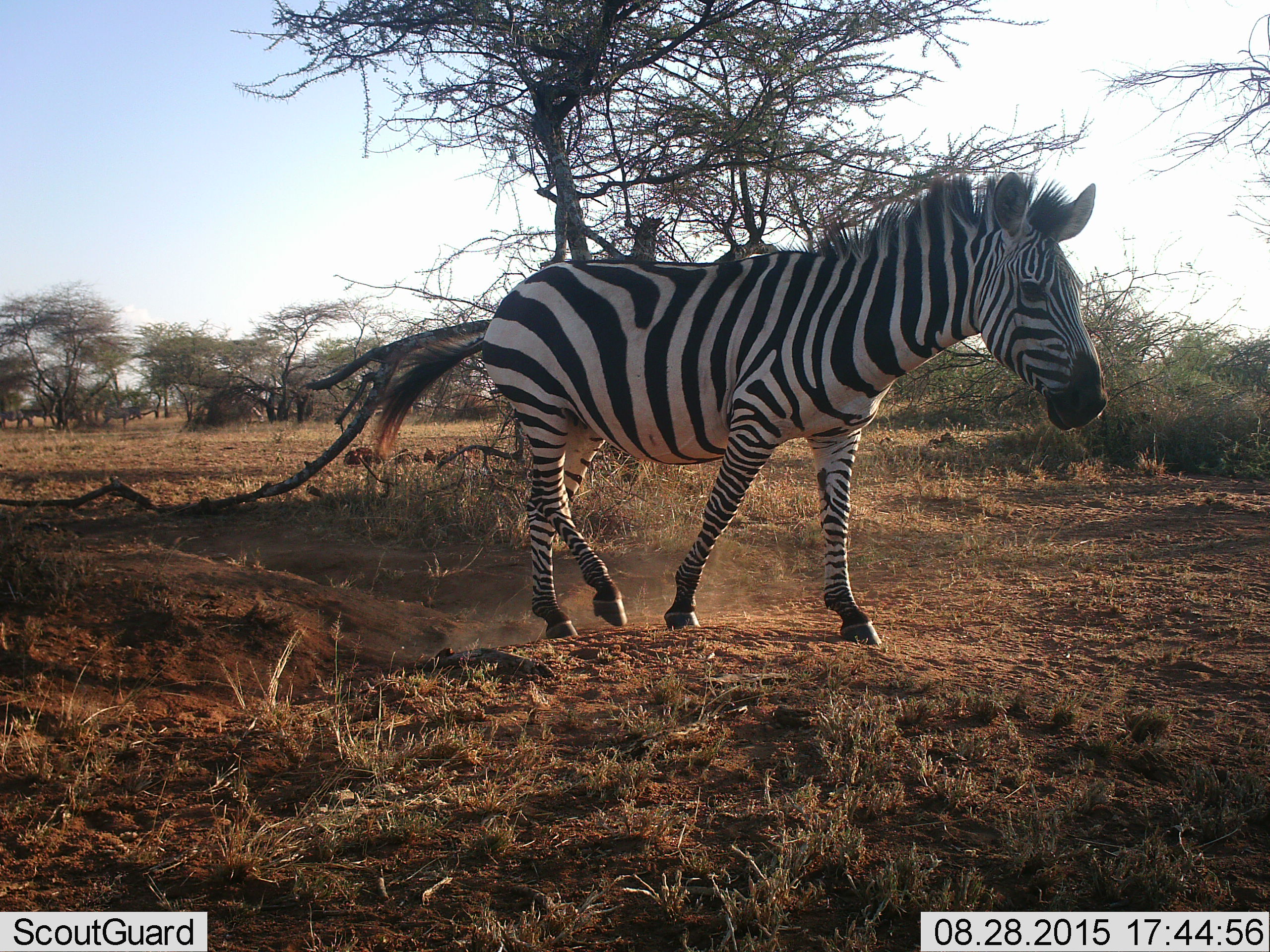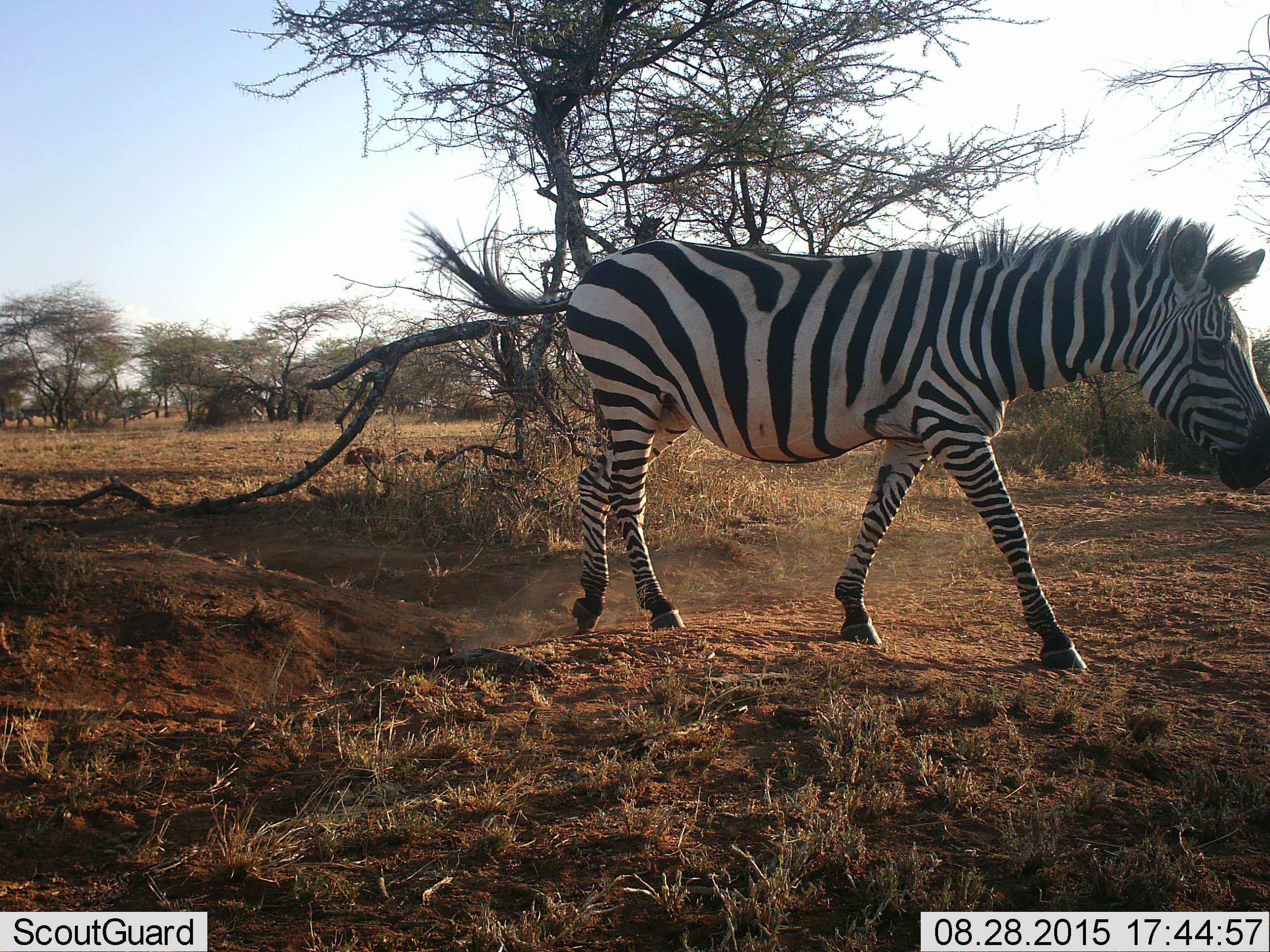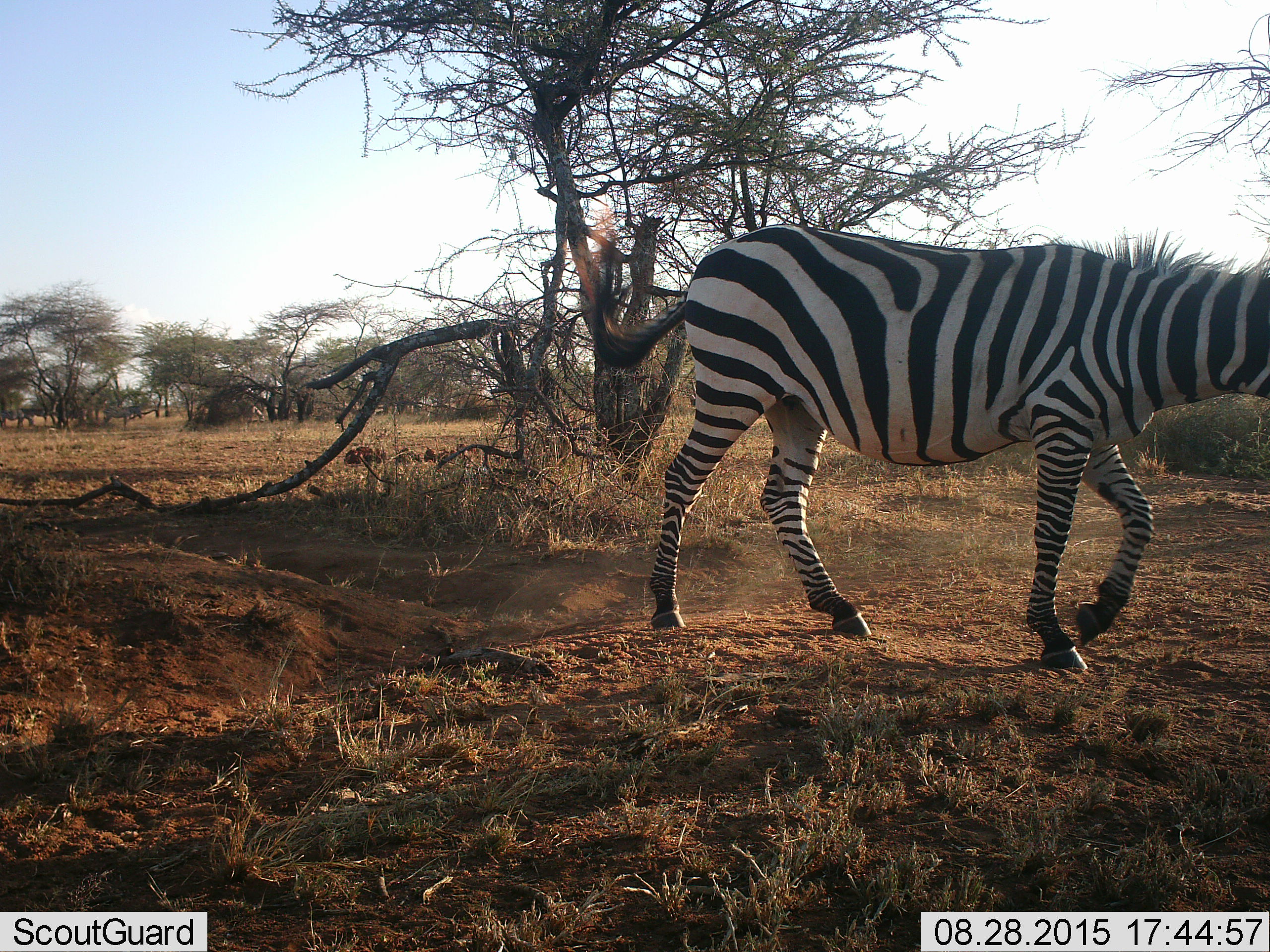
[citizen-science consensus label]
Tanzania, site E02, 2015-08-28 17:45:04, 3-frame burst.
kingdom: Animalia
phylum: Chordata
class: Mammalia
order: Perissodactyla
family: Equidae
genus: Equus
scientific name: Equus quagga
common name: plains zebra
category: zebra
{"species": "zebra (plains zebra) (Equus quagga)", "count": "1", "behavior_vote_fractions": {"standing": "11%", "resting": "0%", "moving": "95%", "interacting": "0%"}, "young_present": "0%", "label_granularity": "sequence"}